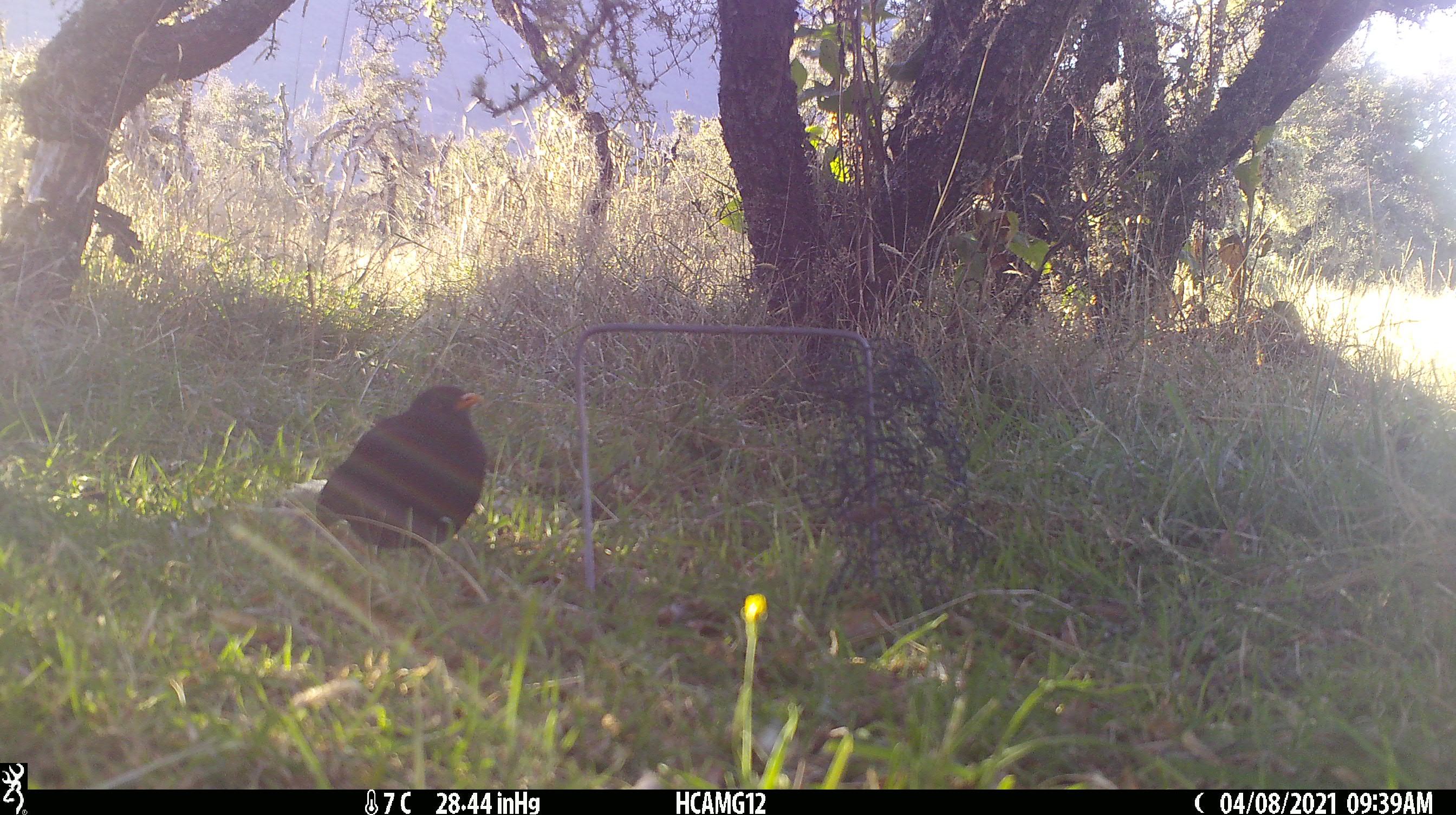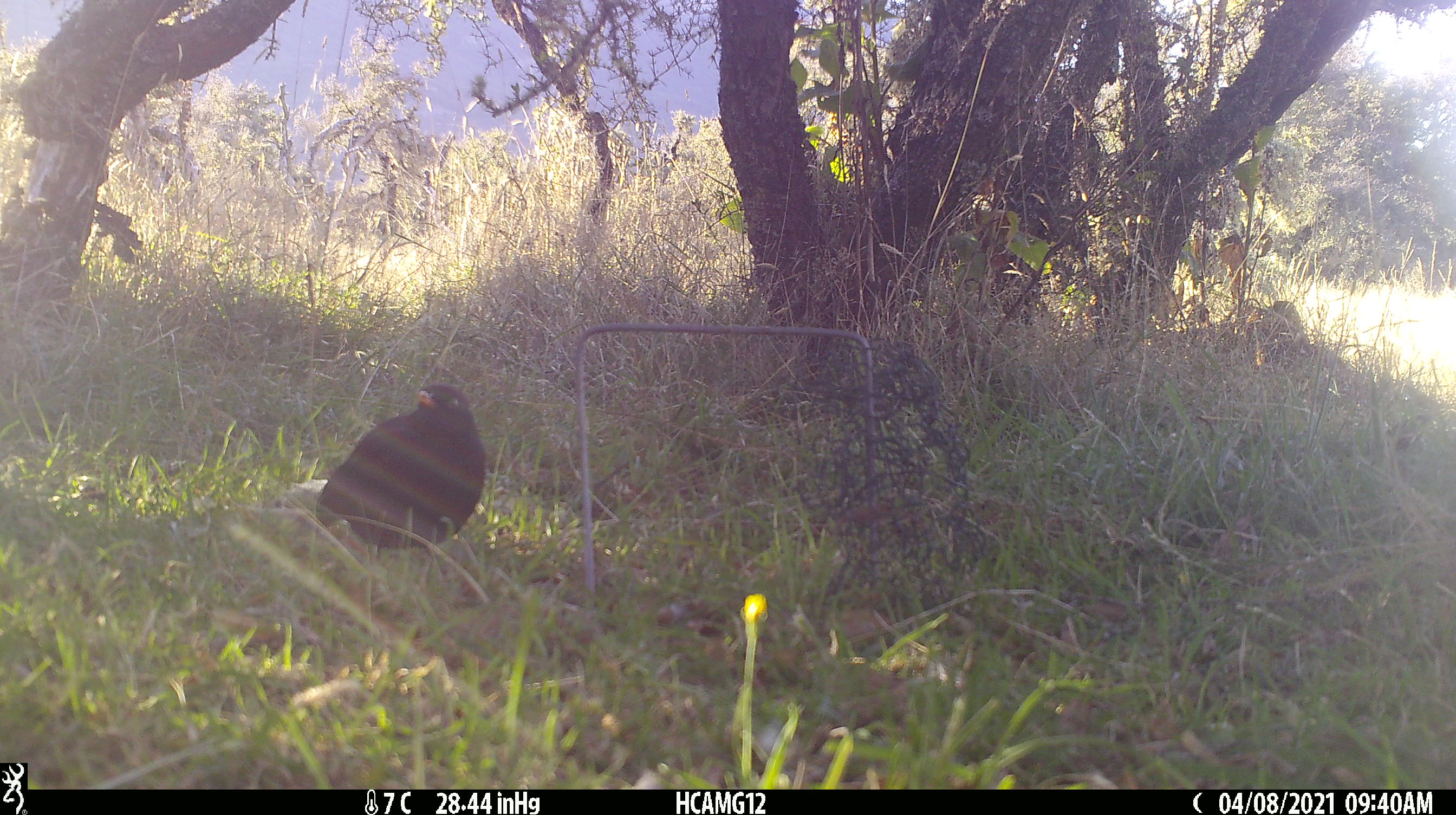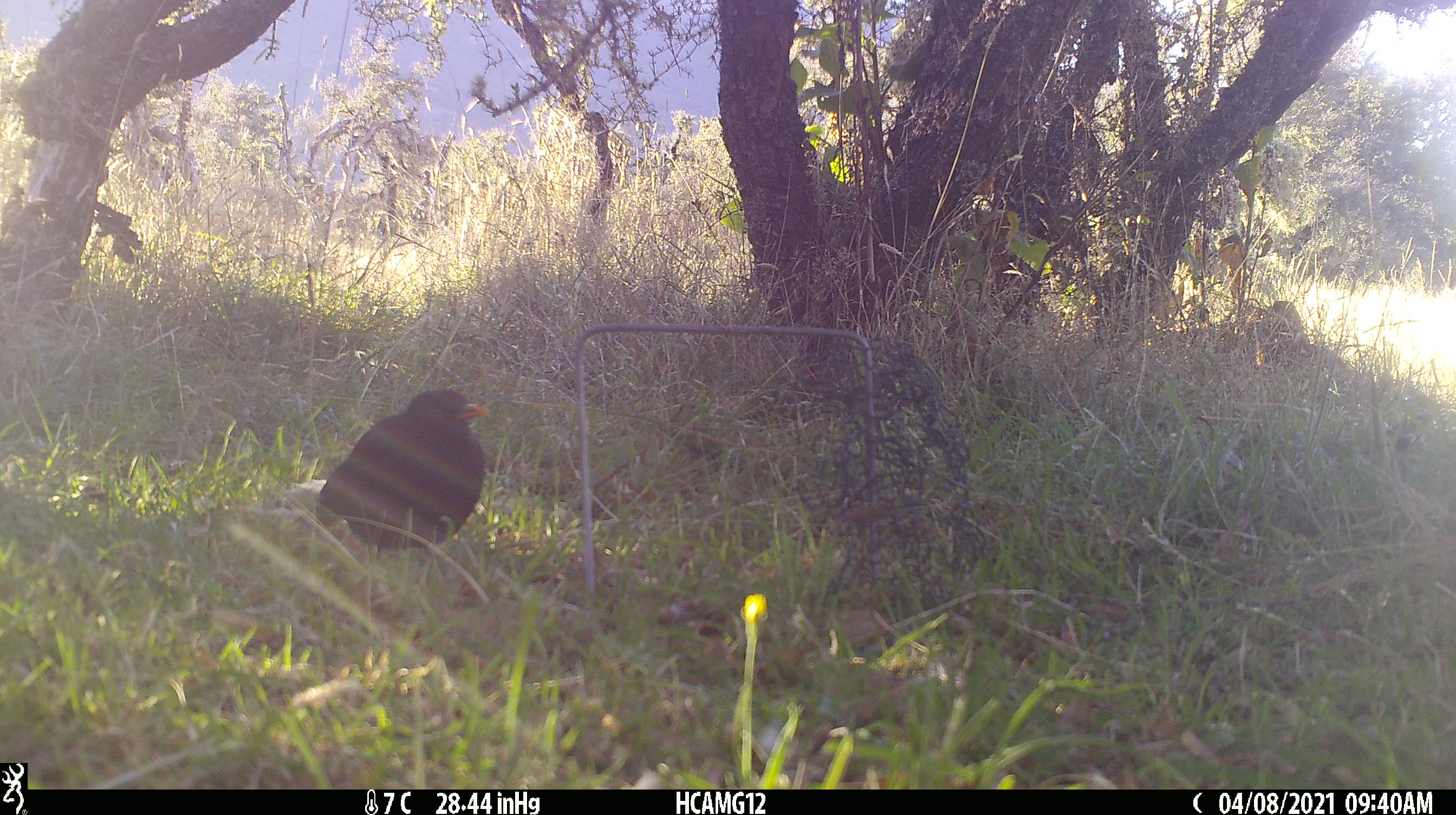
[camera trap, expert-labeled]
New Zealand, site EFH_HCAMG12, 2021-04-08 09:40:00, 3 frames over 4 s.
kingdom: Animalia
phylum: Chordata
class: Aves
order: Passeriformes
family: Turdidae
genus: Turdus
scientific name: Turdus merula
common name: eurasian blackbird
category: blackbird